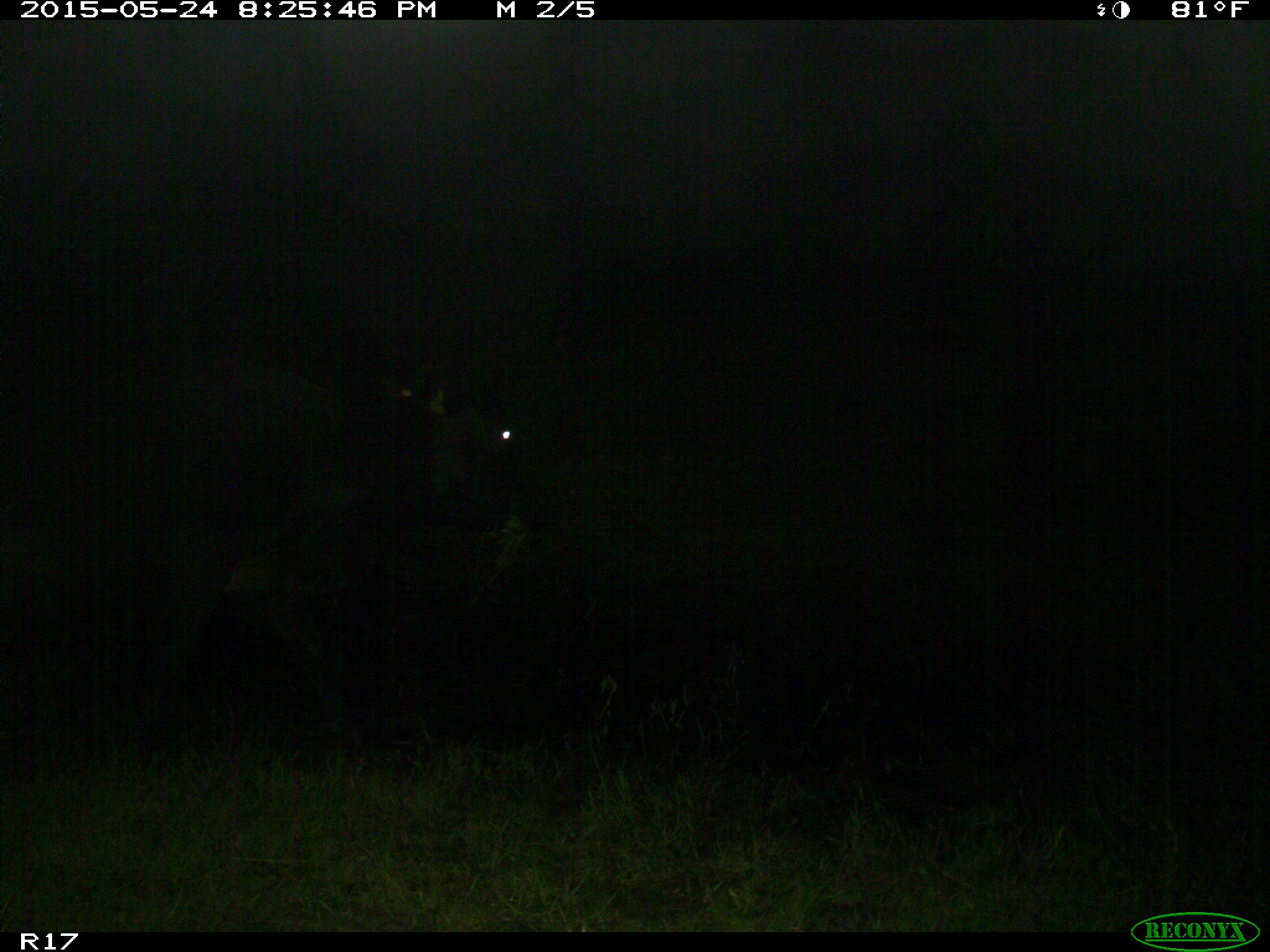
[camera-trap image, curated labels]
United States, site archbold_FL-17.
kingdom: Animalia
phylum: Chordata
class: Mammalia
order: Artiodactyla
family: Bovidae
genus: Bos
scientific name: Bos taurus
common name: domestic cow